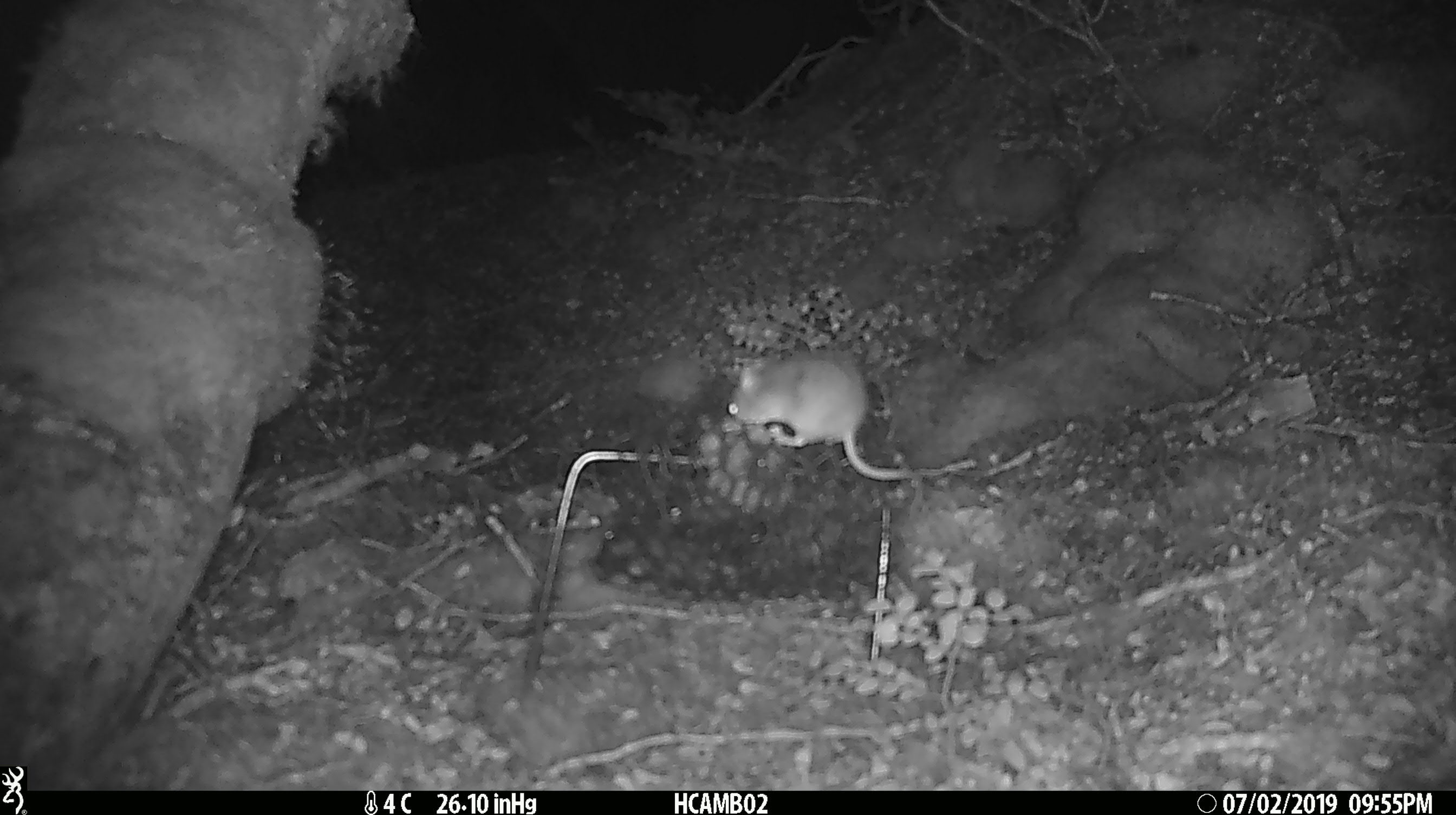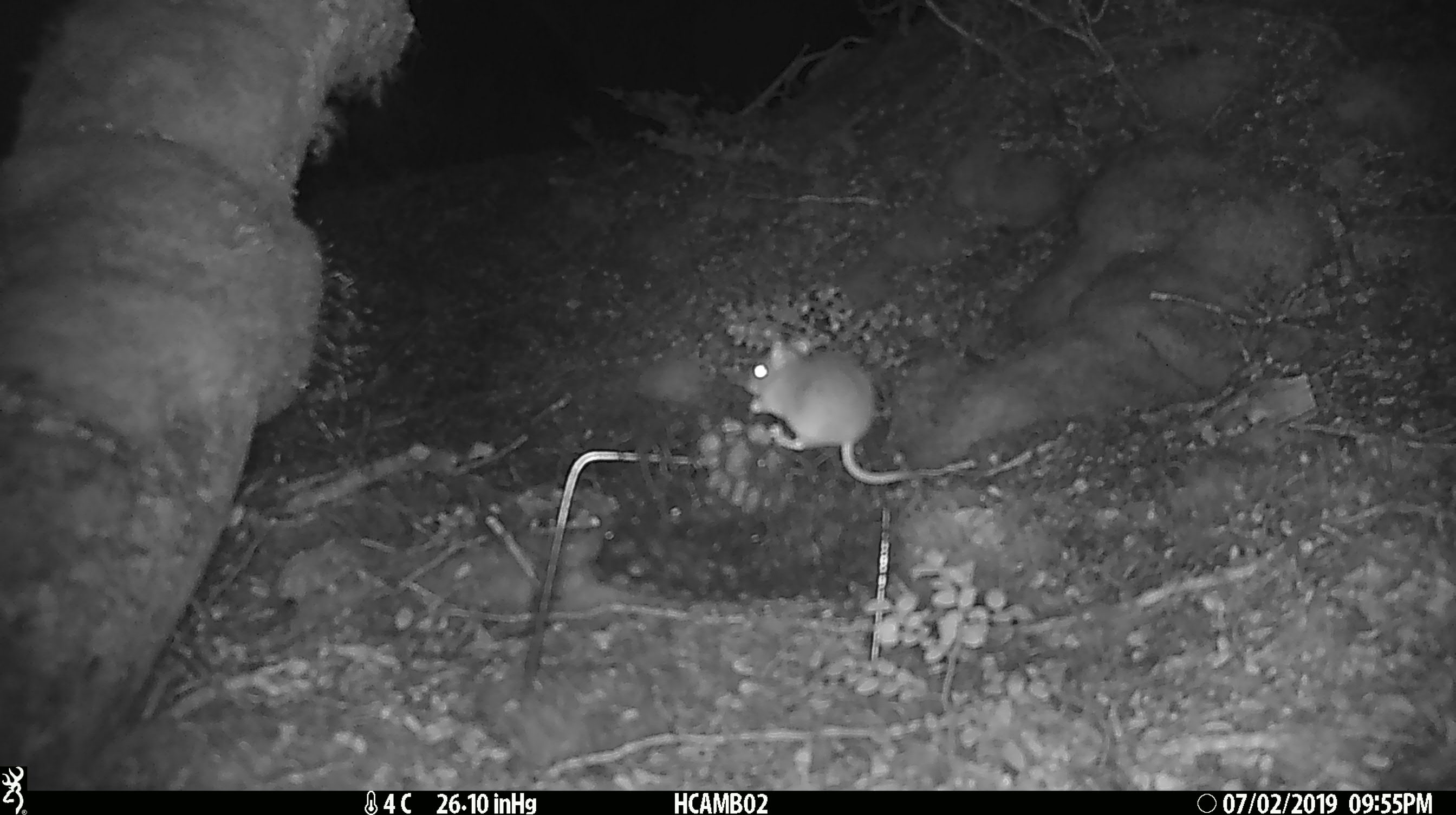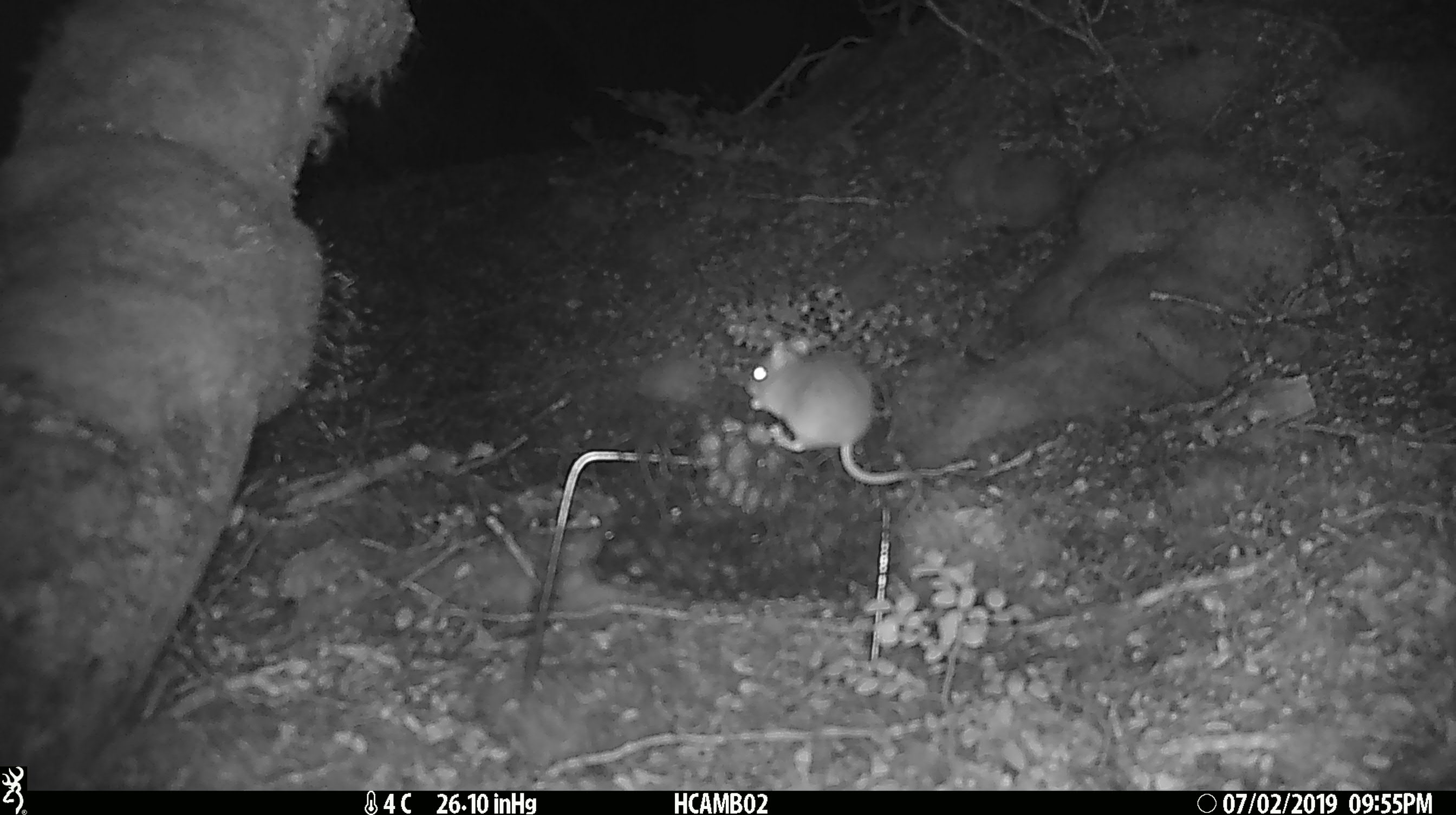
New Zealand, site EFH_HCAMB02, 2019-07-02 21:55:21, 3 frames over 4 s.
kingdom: Animalia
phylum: Chordata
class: Mammalia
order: Rodentia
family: Muridae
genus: Mus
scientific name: Mus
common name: mouse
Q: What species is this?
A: Mouse (Mus).